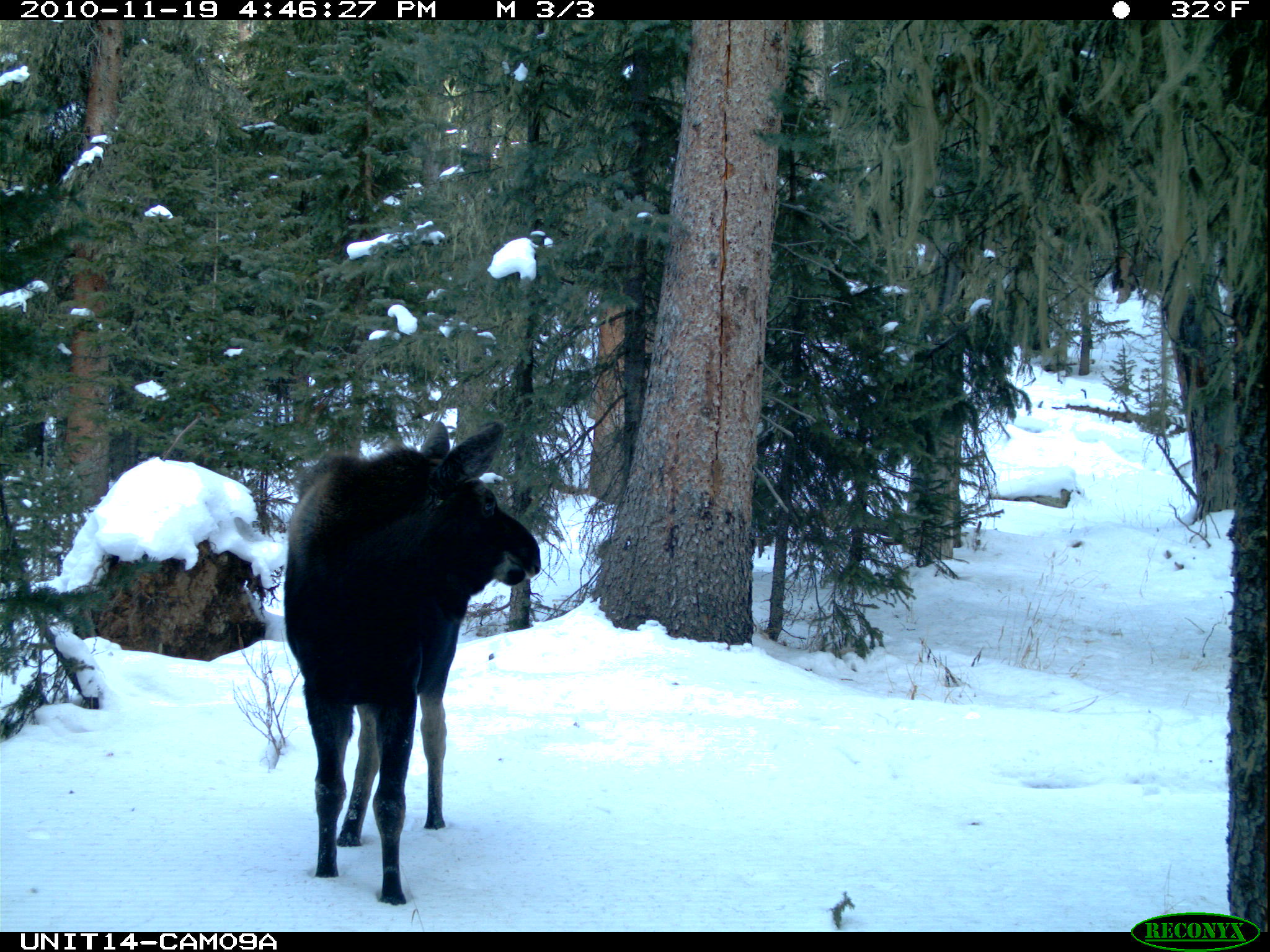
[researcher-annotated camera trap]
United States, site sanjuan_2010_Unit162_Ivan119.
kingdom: Animalia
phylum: Chordata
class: Mammalia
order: Artiodactyla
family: Cervidae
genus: Alces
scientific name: Alces alces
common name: moose